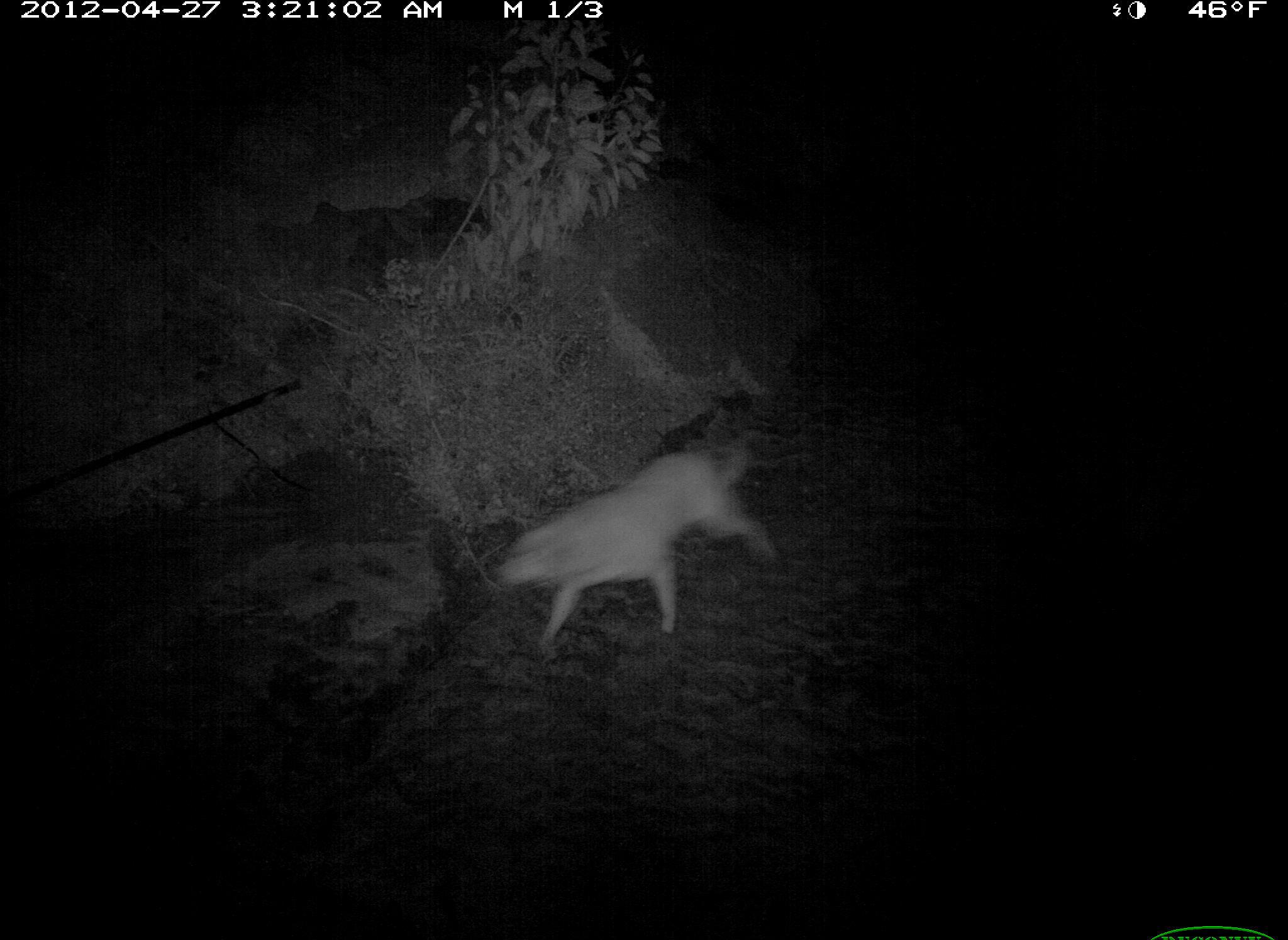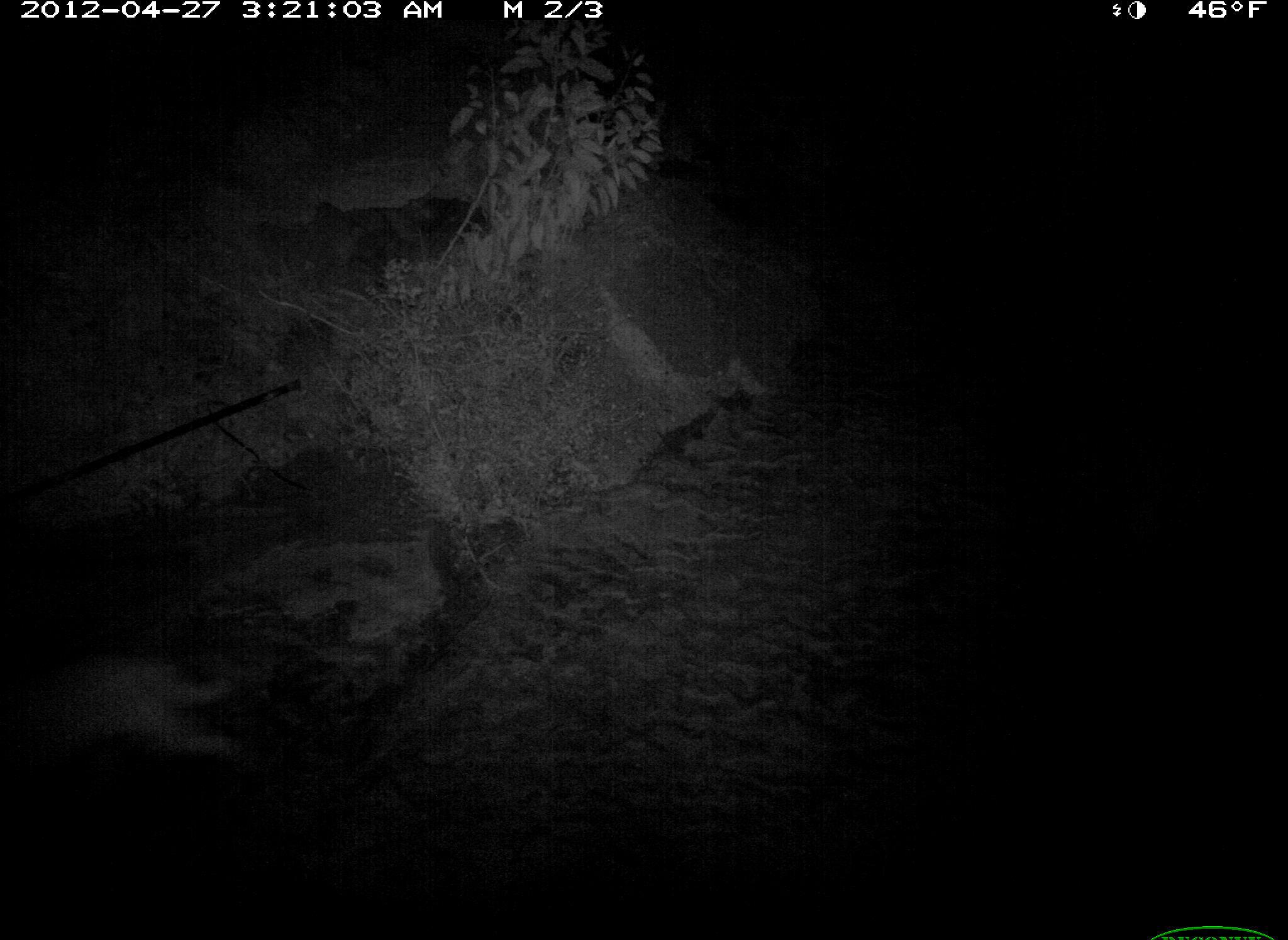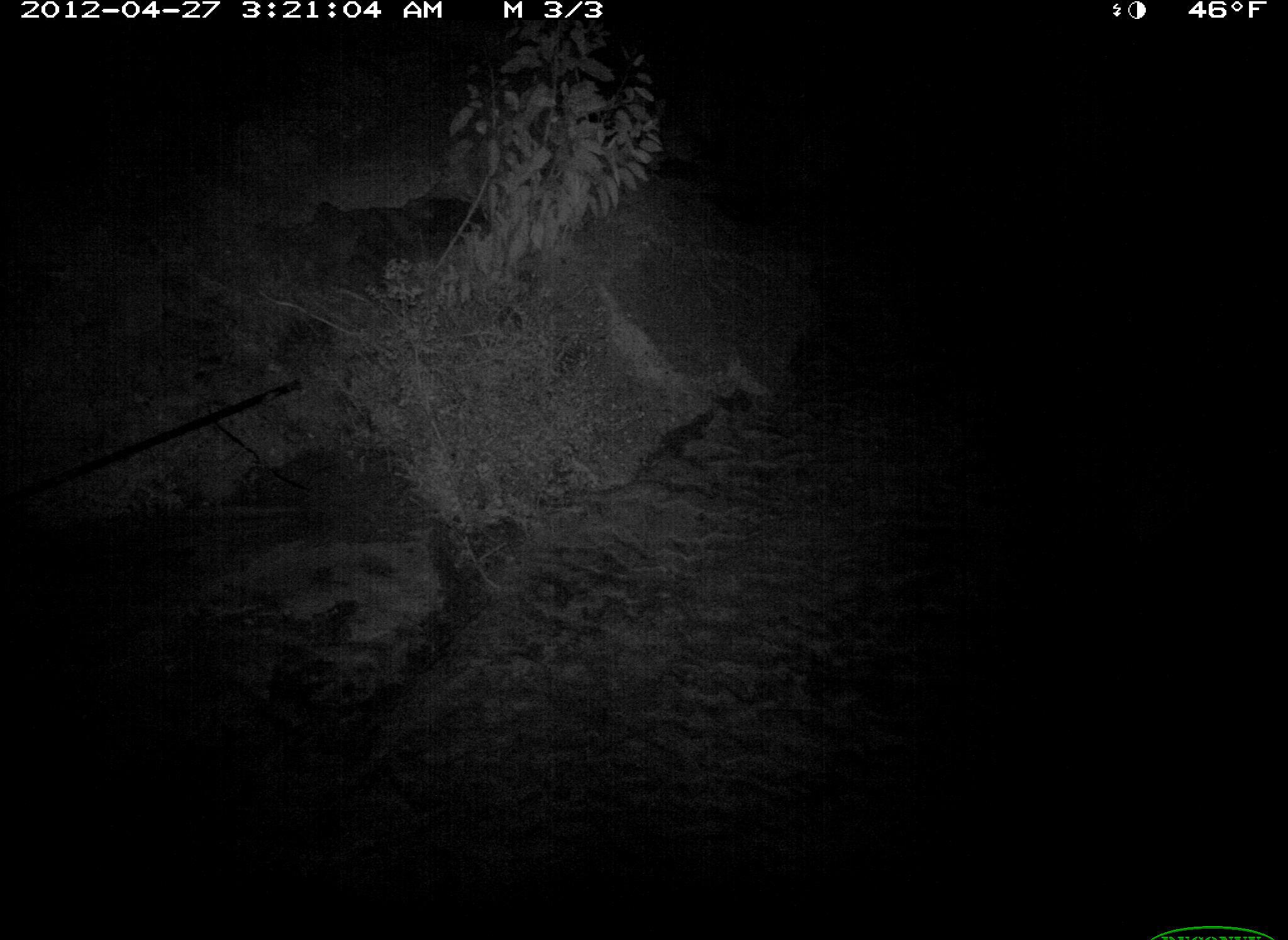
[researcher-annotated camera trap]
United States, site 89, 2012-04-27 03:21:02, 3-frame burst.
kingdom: Animalia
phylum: Chordata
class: Mammalia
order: Carnivora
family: Canidae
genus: Canis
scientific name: Canis familiaris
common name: domestic dog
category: dog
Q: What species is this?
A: Dog (domestic dog) (Canis familiaris).